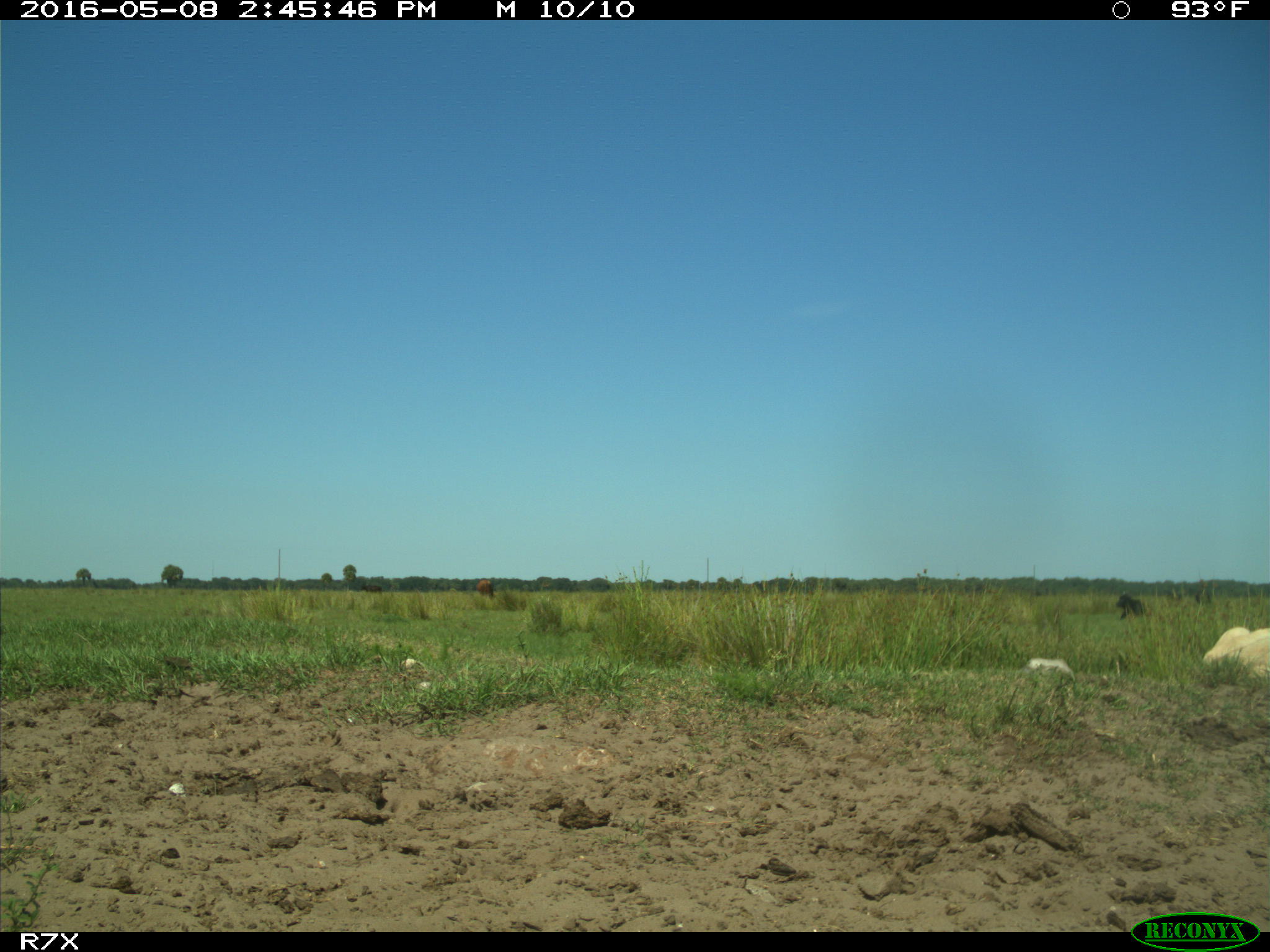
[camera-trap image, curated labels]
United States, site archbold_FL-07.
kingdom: Animalia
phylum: Chordata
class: Mammalia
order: Artiodactyla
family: Bovidae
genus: Bos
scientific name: Bos taurus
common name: domestic cow